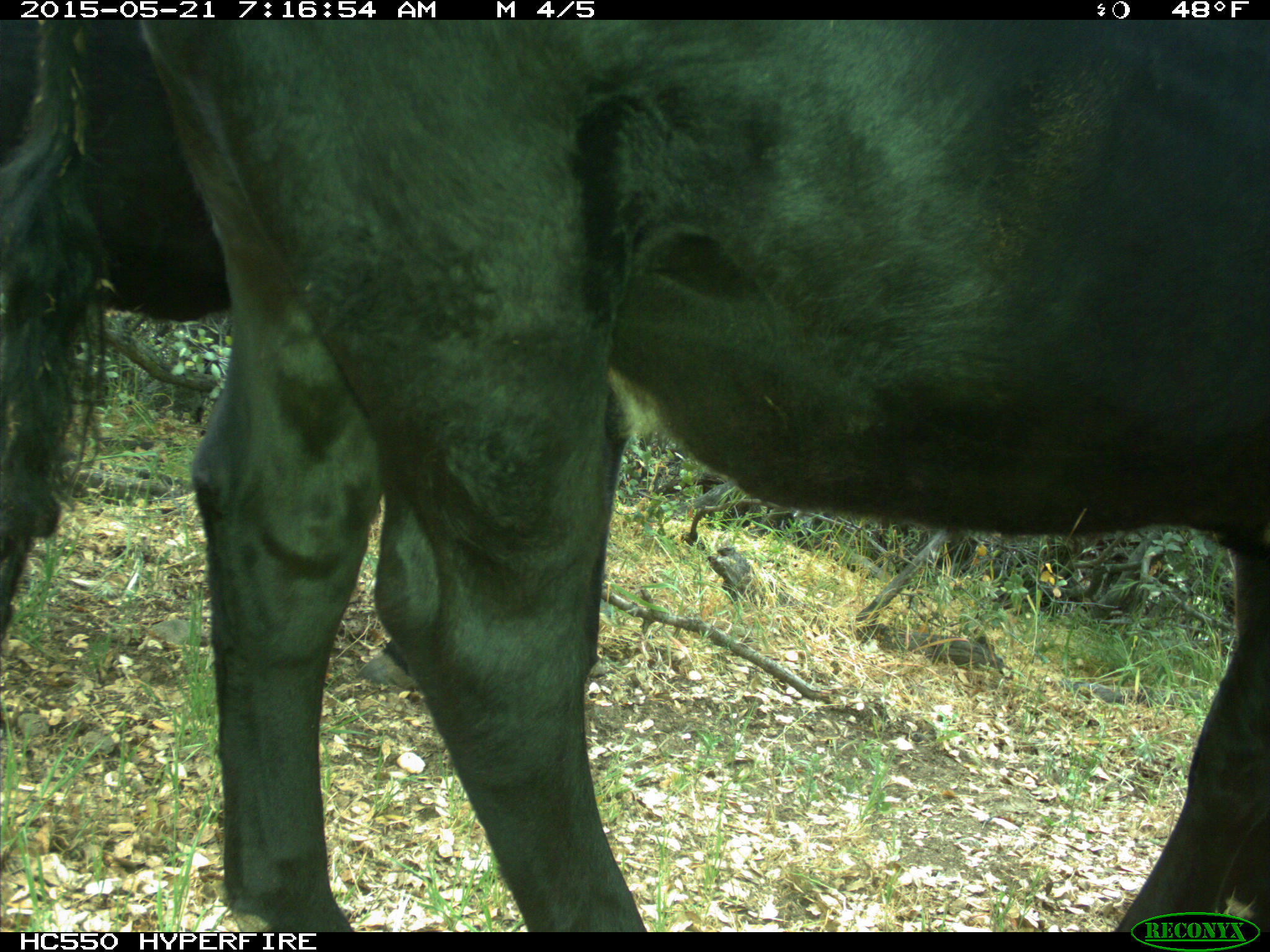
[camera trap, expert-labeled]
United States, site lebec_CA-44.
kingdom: Animalia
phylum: Chordata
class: Mammalia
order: Artiodactyla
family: Bovidae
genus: Bos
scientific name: Bos taurus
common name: domestic cow